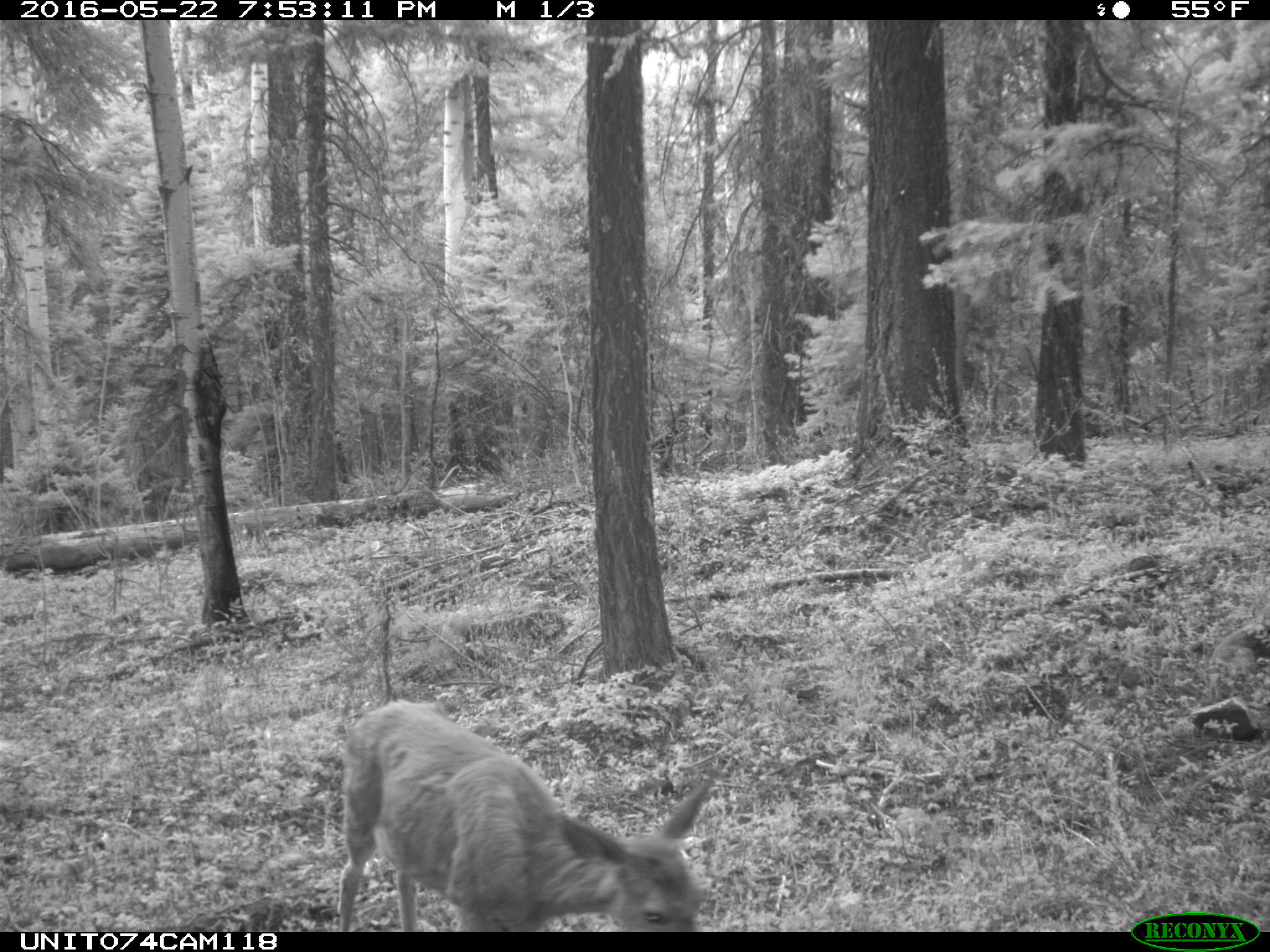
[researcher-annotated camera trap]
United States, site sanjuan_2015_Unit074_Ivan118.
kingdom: Animalia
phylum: Chordata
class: Mammalia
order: Artiodactyla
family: Cervidae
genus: Odocoileus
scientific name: Odocoileus hemionus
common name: mule deer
Odocoileus hemionus (mule deer).